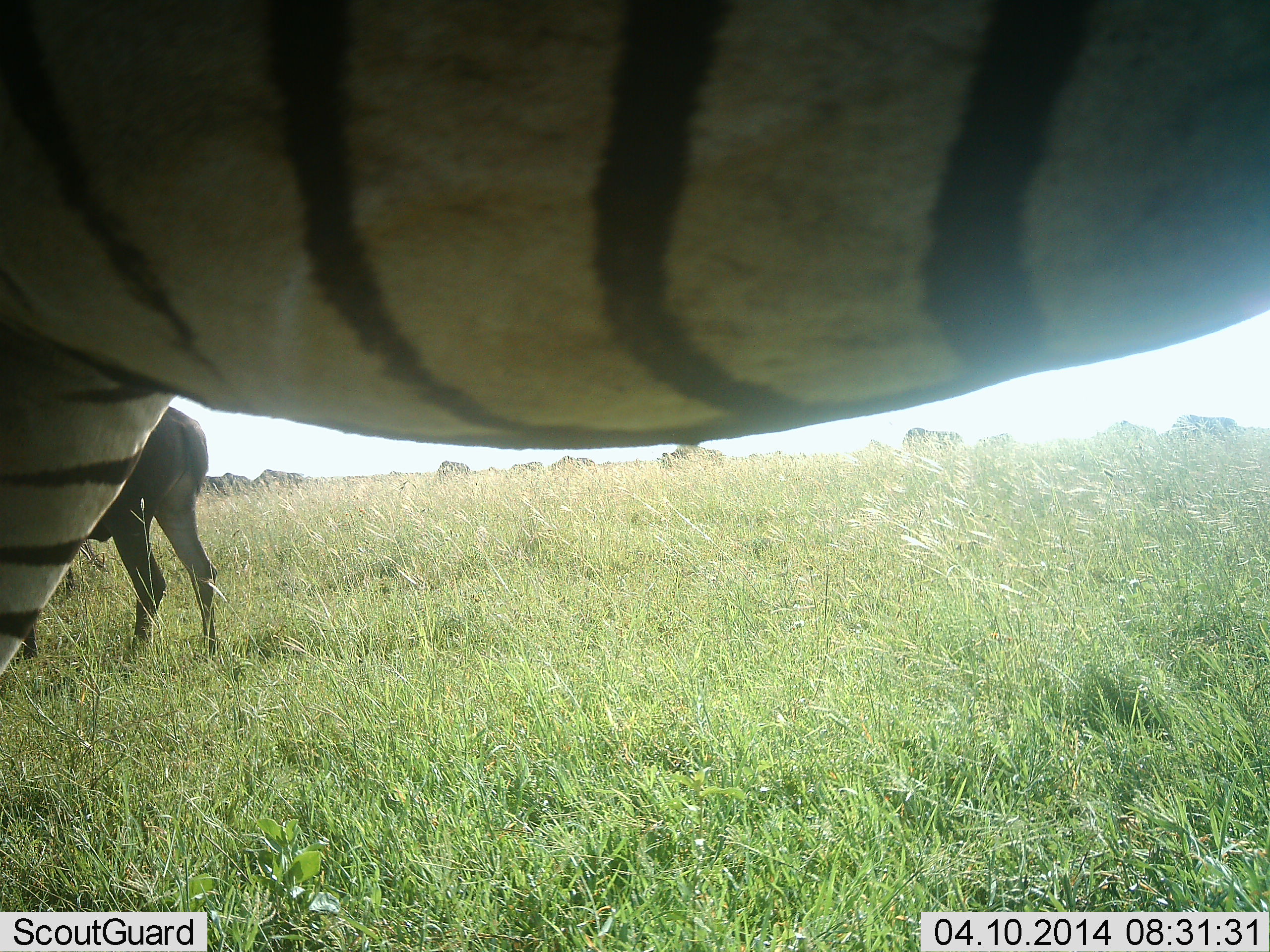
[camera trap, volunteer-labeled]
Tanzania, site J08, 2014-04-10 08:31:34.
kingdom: Animalia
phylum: Chordata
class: Mammalia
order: Artiodactyla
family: Bovidae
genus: Connochaetes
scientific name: Connochaetes taurinus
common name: blue wildebeest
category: wildebeest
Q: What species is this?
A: Wildebeest (blue wildebeest) (Connochaetes taurinus).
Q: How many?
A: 11-50.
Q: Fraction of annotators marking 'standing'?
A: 90%.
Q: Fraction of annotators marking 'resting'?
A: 0%.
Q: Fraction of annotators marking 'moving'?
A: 10%.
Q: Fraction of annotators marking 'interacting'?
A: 0%.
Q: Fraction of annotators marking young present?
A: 0%.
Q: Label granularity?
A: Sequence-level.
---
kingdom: Animalia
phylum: Chordata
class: Mammalia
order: Perissodactyla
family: Equidae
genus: Equus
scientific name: Equus quagga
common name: plains zebra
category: zebra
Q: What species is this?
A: Zebra (plains zebra) (Equus quagga).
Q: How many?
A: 1.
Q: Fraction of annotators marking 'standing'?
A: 95%.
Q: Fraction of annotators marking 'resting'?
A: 0%.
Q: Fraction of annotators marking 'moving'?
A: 0%.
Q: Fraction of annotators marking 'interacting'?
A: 5%.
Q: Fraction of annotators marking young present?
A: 0%.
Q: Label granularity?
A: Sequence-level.